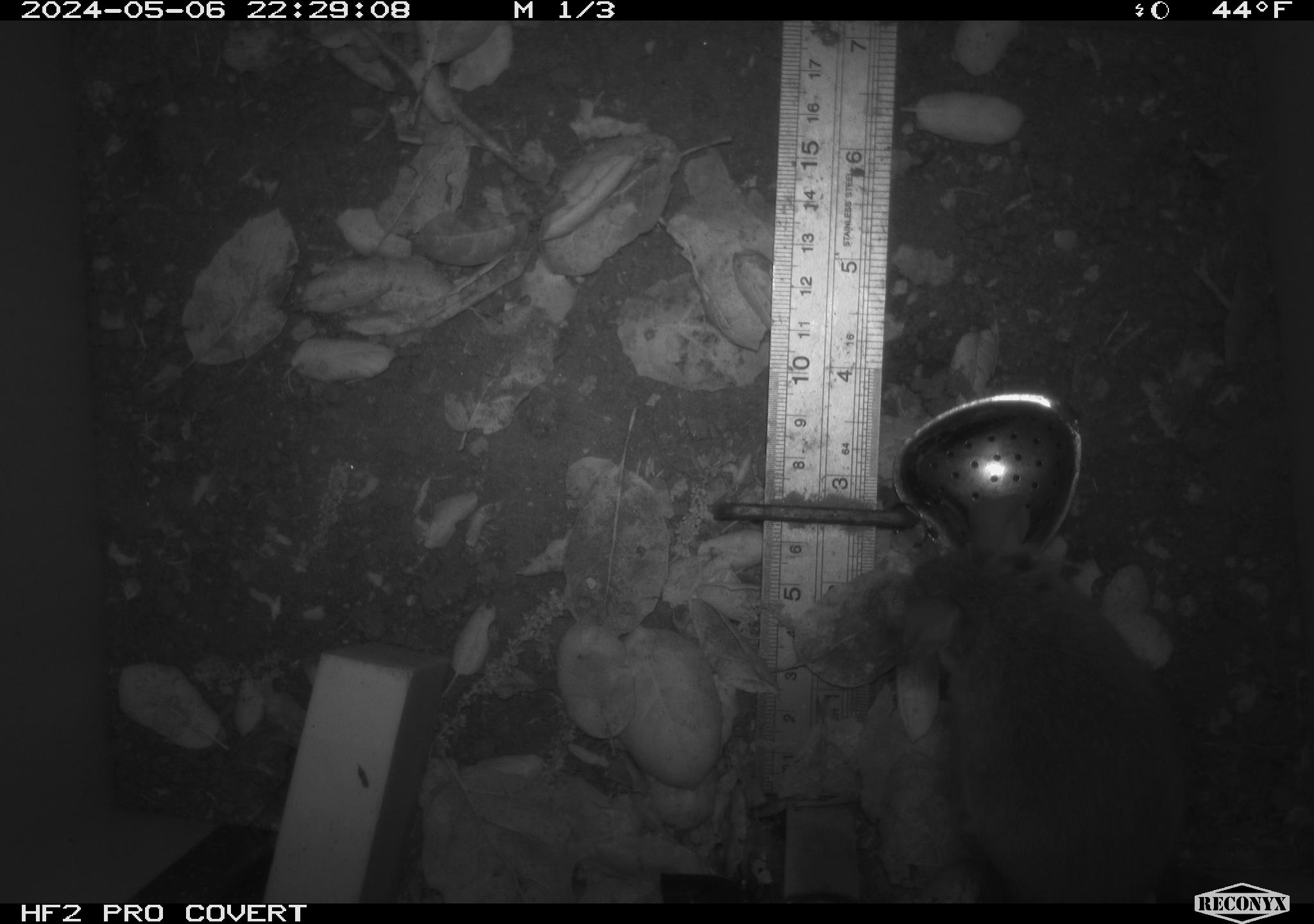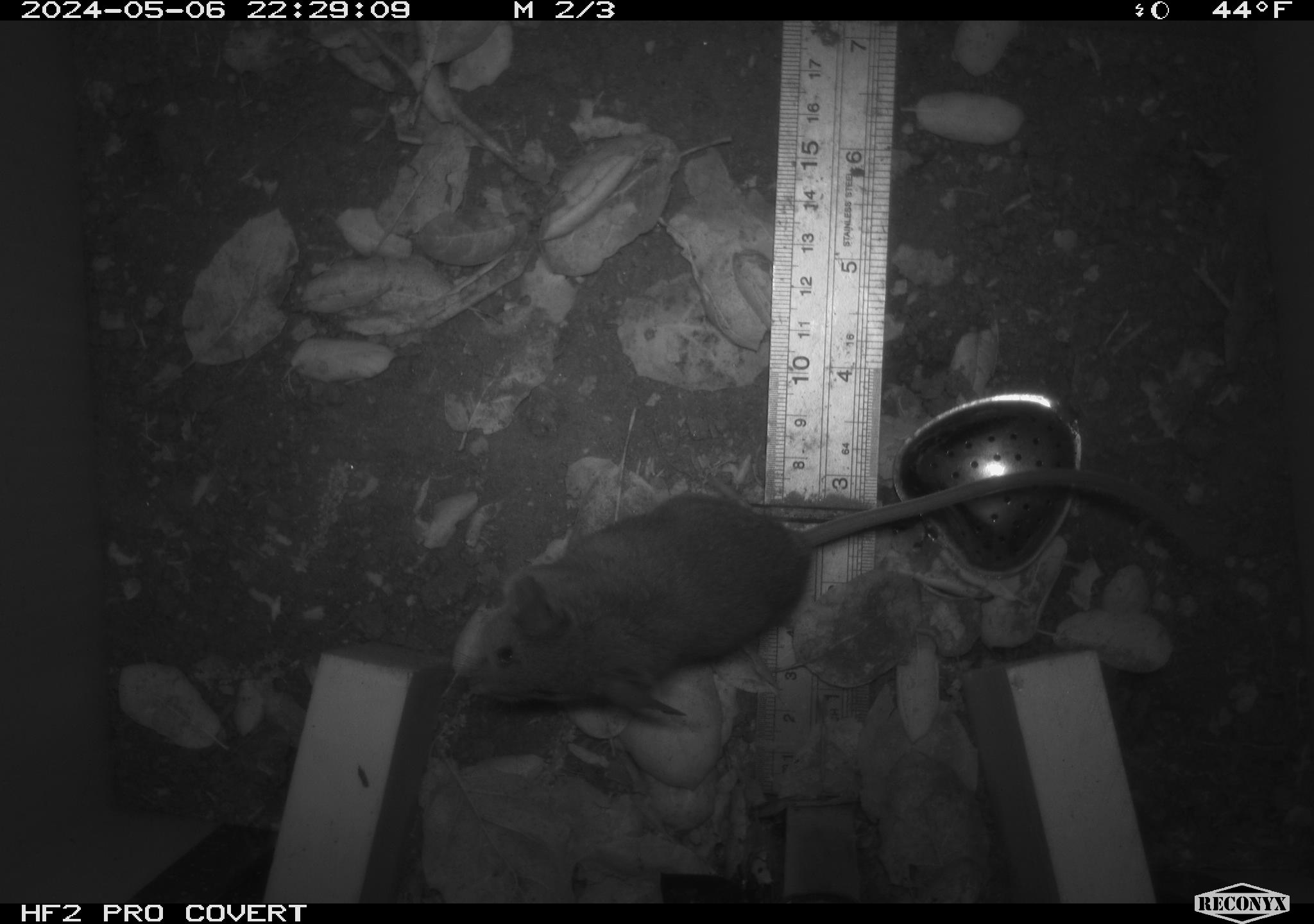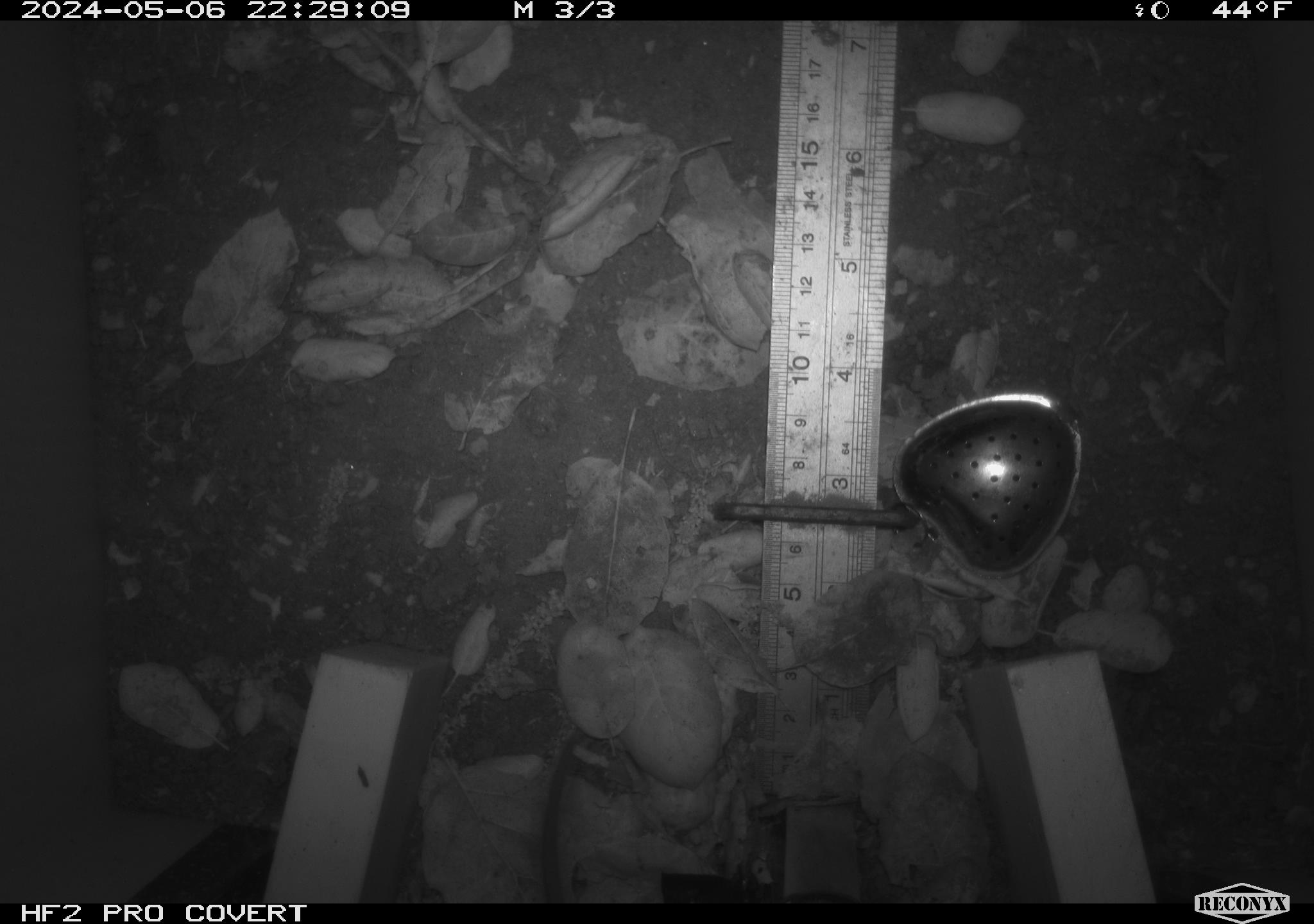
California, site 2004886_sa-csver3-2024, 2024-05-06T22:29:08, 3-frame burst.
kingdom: Animalia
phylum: Chordata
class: Mammalia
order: Rodentia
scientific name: Rodentia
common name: rodent